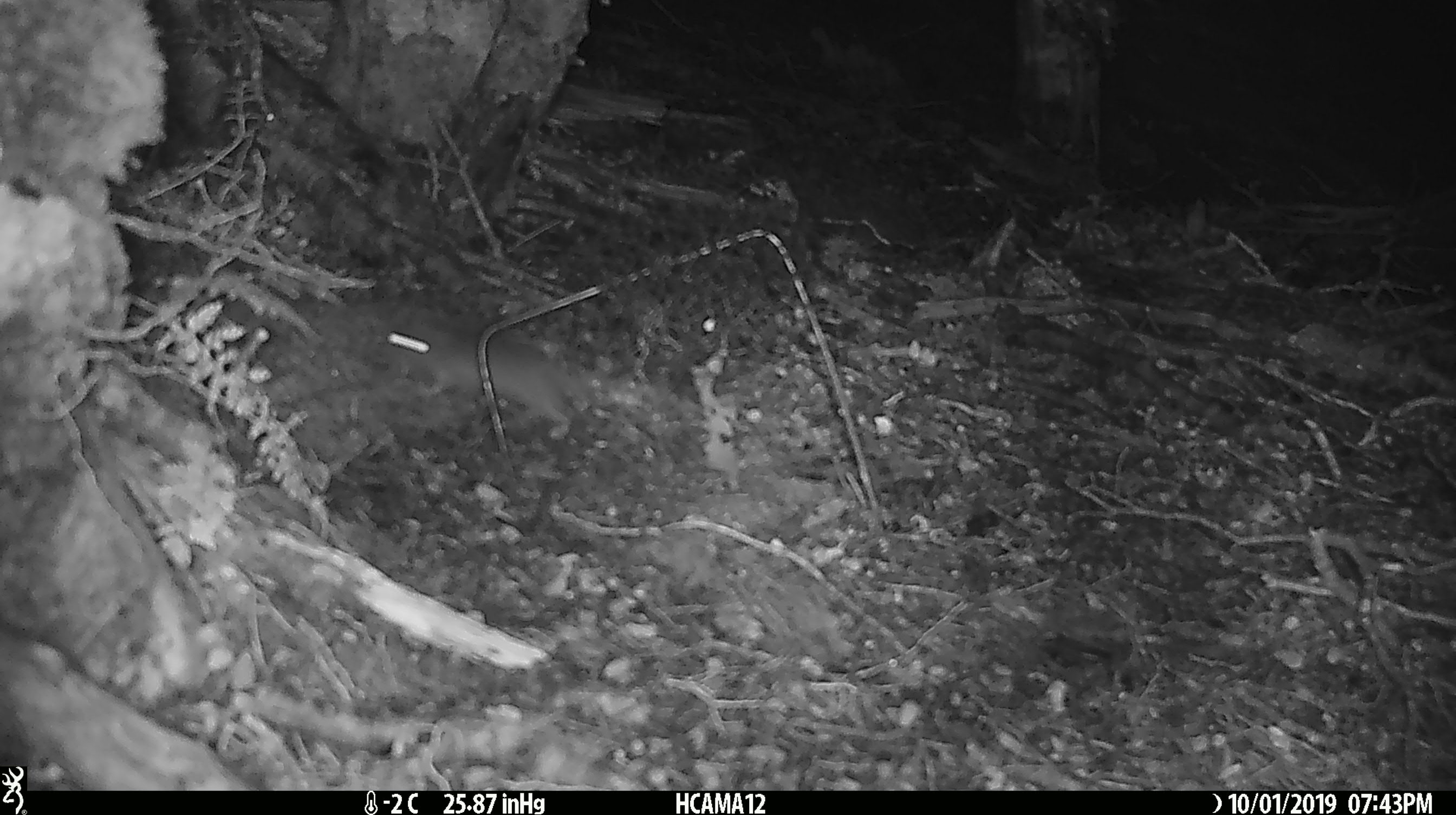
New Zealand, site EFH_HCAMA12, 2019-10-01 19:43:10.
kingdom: Animalia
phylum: Chordata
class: Mammalia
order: Rodentia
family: Muridae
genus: Mus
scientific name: Mus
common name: mouse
Mouse (Mus).